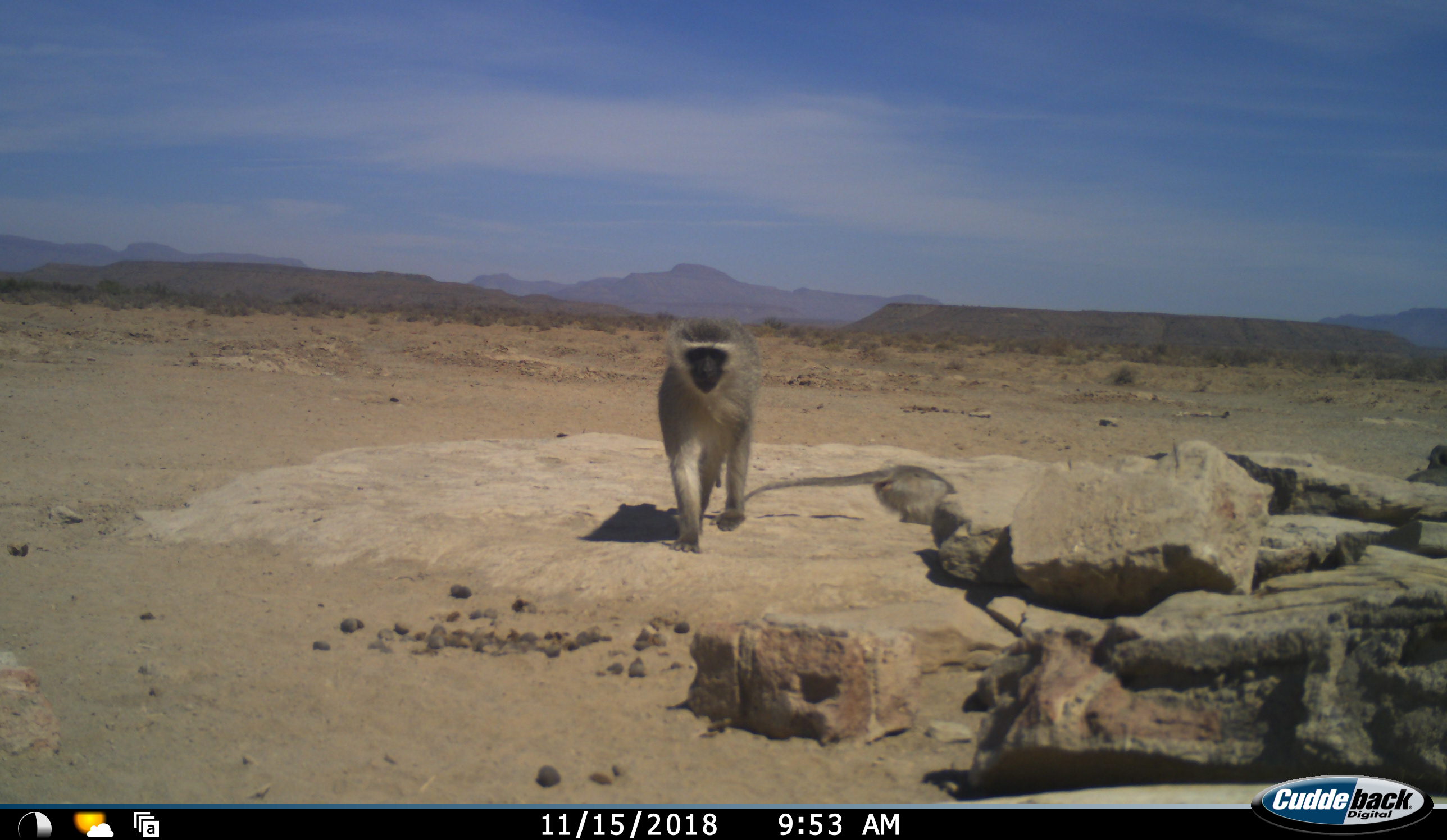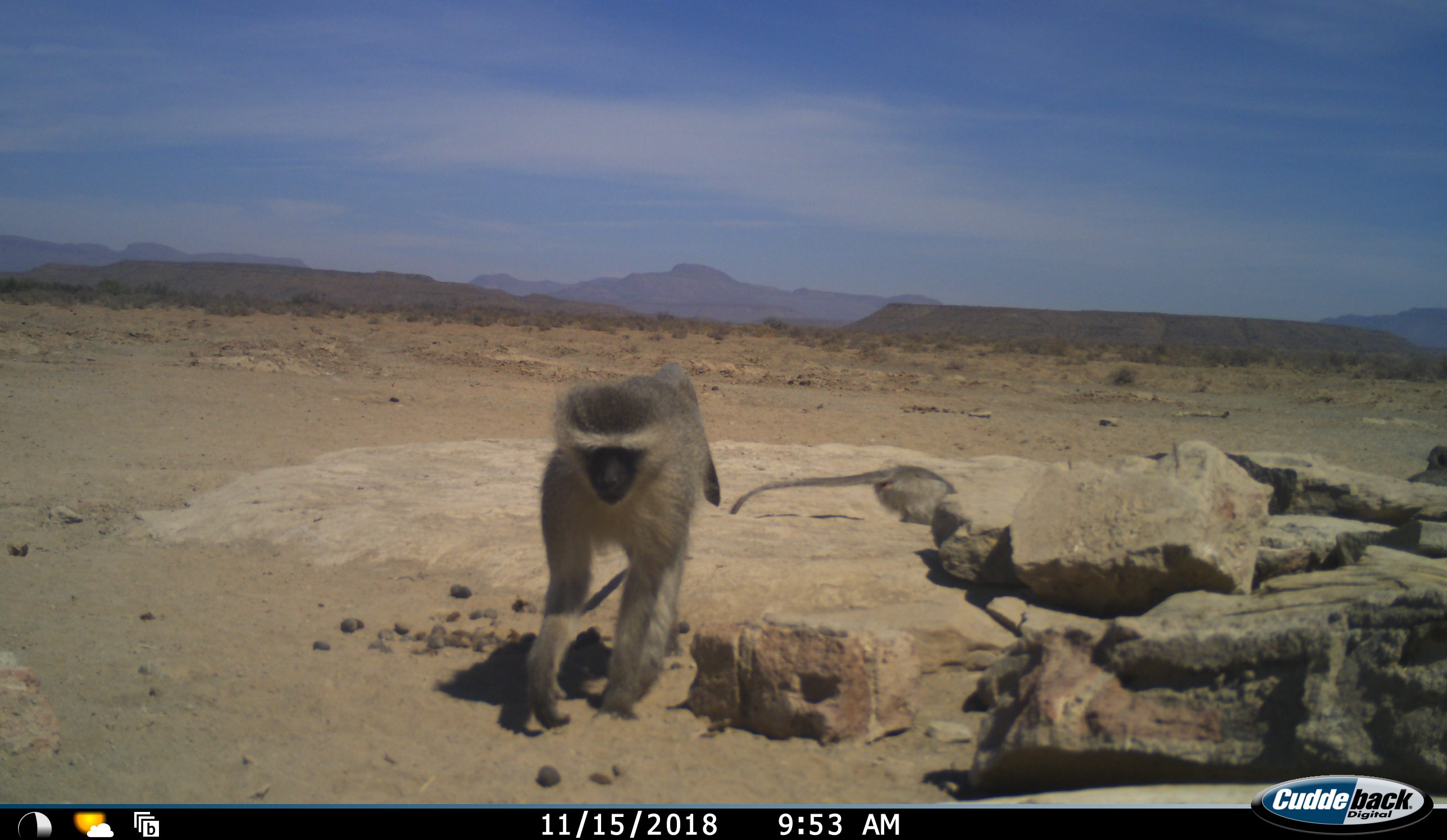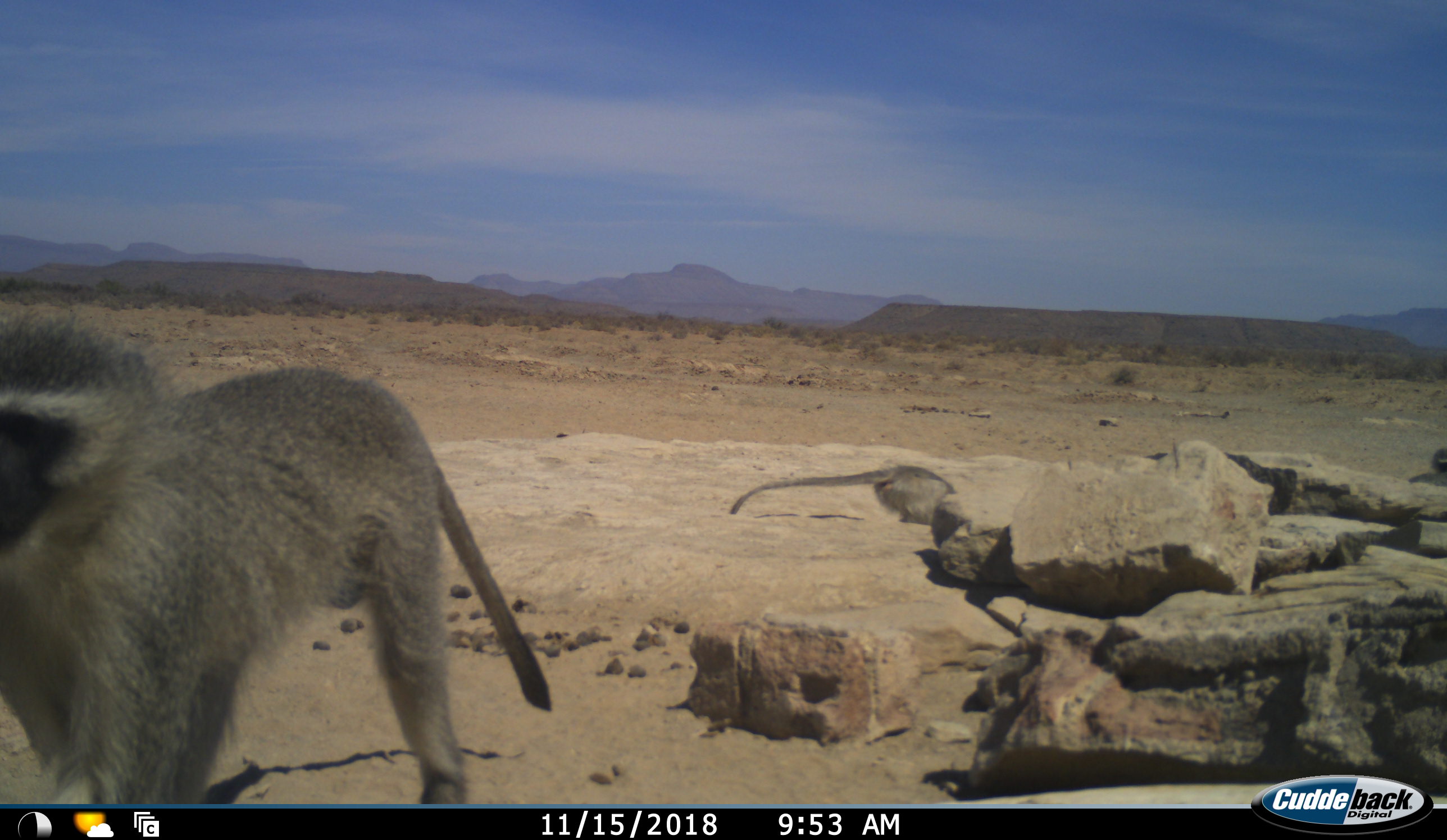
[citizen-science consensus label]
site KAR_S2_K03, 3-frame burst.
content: unidentified animal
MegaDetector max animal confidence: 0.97